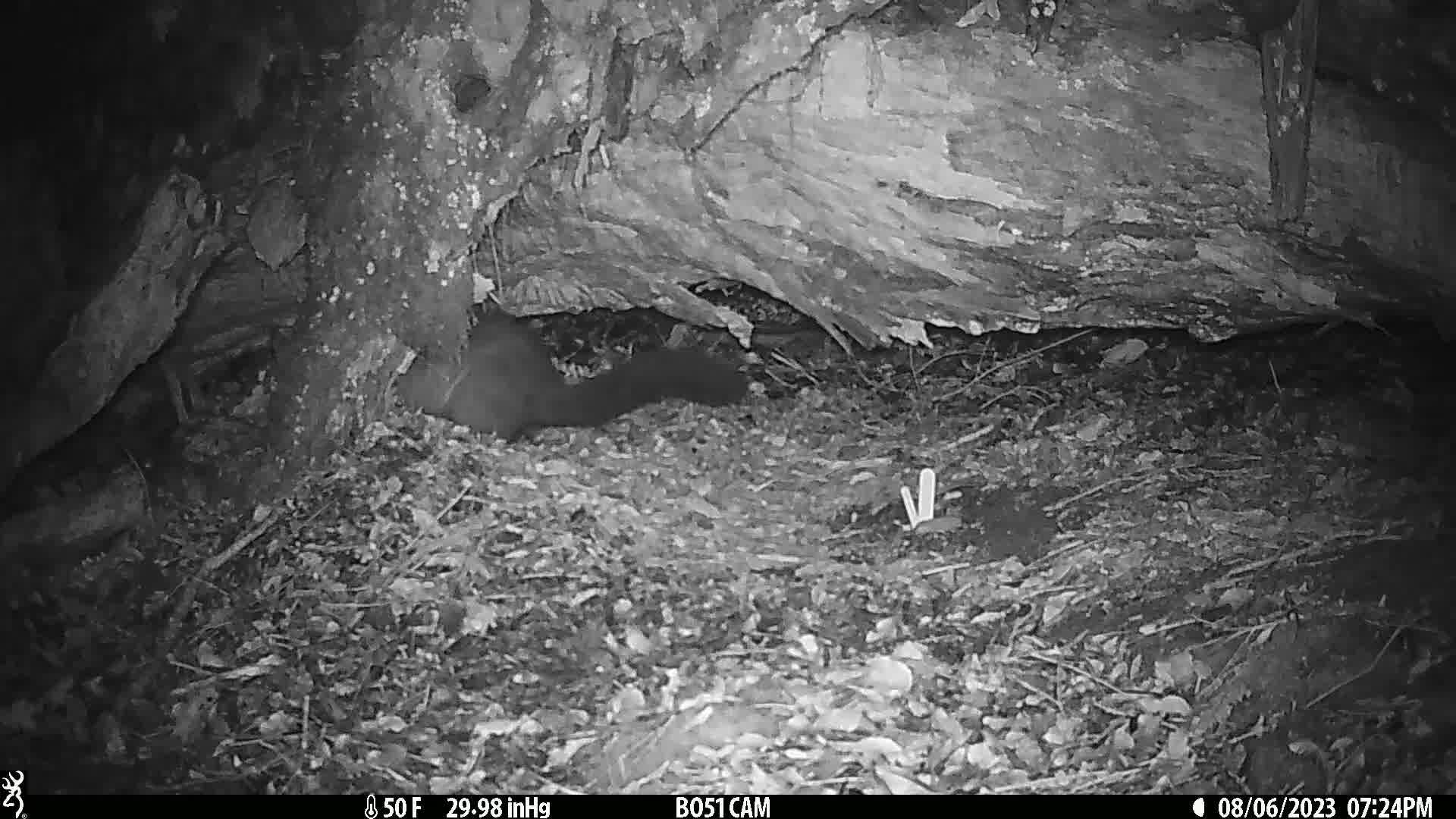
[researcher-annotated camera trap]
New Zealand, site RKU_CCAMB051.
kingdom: Animalia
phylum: Chordata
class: Mammalia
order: Diprotodontia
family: Phalangeridae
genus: Trichosurus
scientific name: Trichosurus vulpecula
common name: common brushtail possum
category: possum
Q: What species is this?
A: Possum (common brushtail possum) (Trichosurus vulpecula).